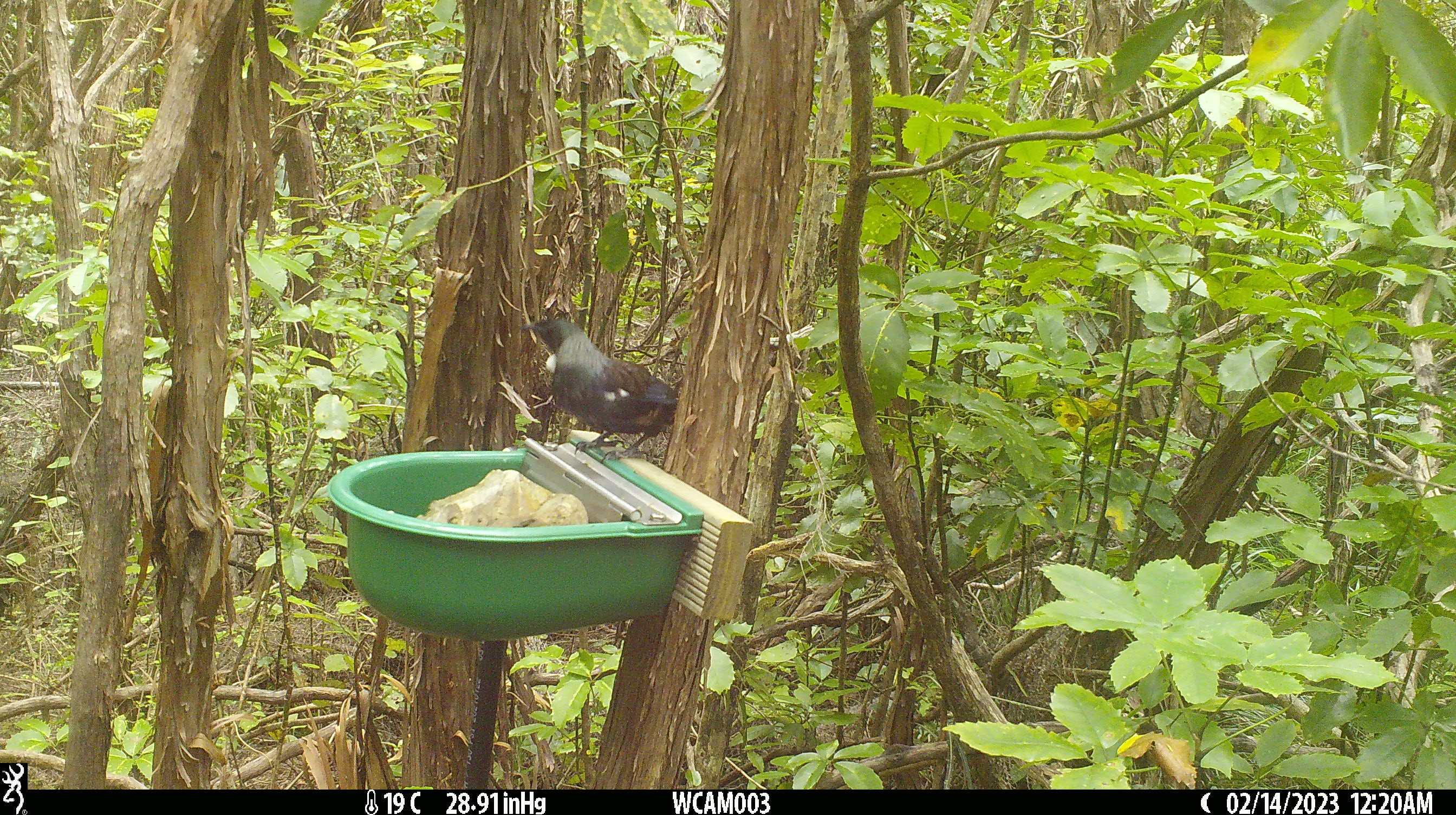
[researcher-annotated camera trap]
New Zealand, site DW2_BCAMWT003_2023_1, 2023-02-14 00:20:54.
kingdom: Animalia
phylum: Chordata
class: Aves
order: Passeriformes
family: Meliphagidae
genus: Prosthemadera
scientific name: Prosthemadera novaeseelandiae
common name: tui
Tui (Prosthemadera novaeseelandiae).